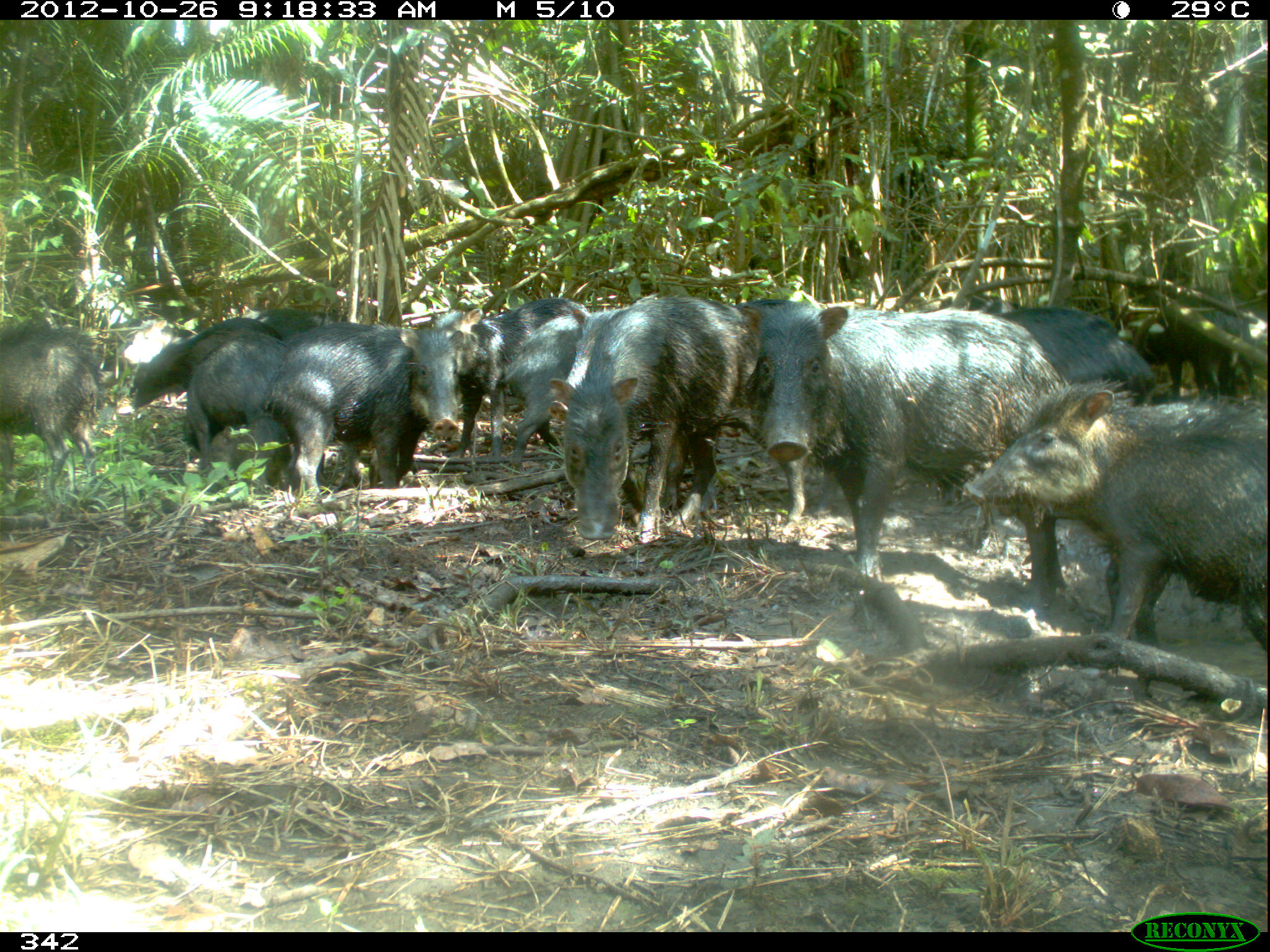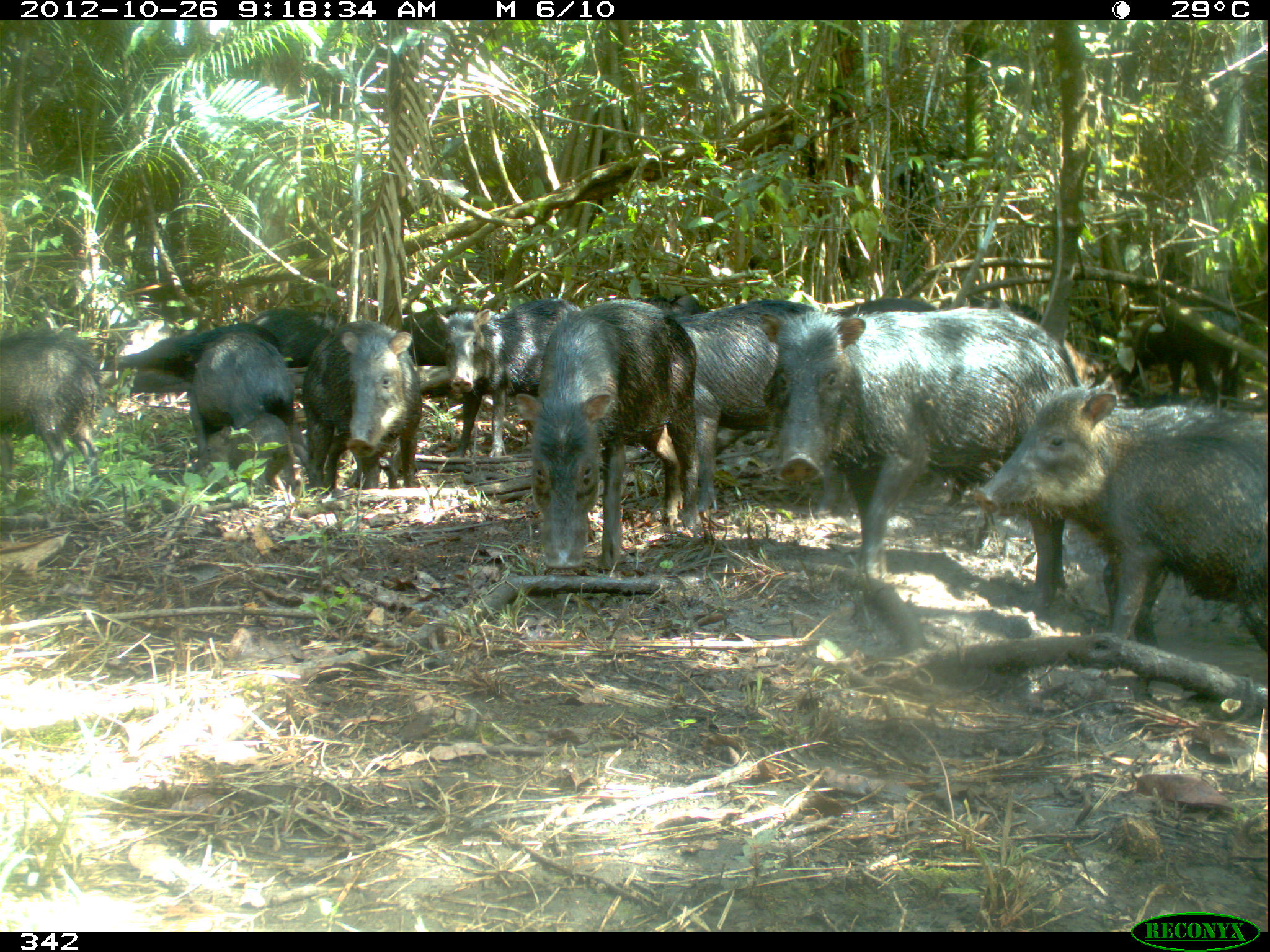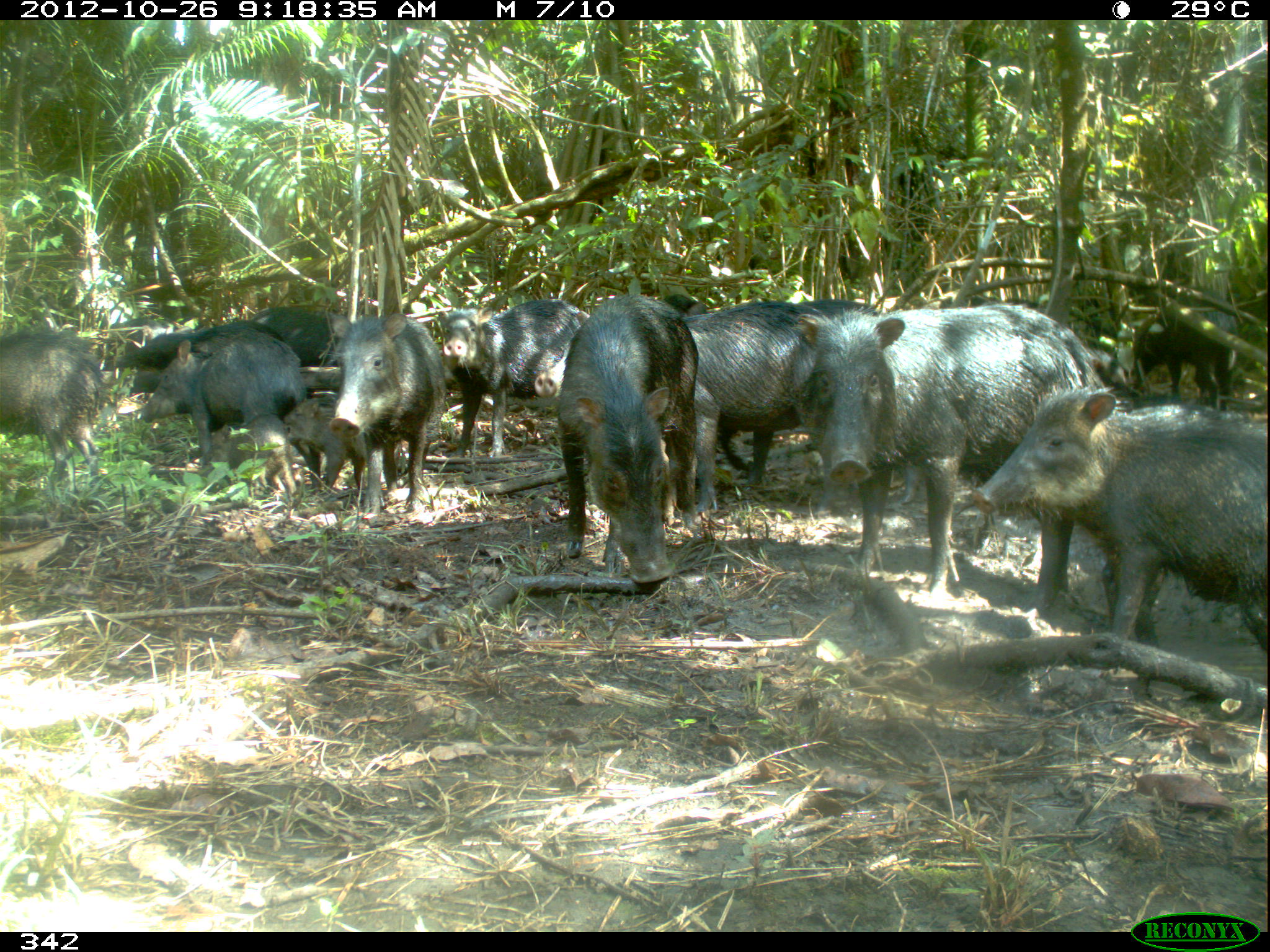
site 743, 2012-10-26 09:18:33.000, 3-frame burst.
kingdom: Animalia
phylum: Chordata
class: Mammalia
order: Artiodactyla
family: Tayassuidae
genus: Tayassu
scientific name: Tayassu pecari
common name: white-lipped peccary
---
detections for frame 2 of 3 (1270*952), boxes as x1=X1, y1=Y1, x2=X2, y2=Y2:
tayassu pecari: x1=972, y1=382, x2=1270, y2=673; x1=779, y1=307, x2=985, y2=594; x1=531, y1=297, x2=689, y2=569; x1=679, y1=297, x2=820, y2=528; x1=448, y1=297, x2=580, y2=457; x1=303, y1=317, x2=422, y2=491; x1=183, y1=331, x2=317, y2=485; x1=0, y1=326, x2=106, y2=507; x1=1111, y1=311, x2=1245, y2=402; x1=112, y1=319, x2=277, y2=377; x1=191, y1=419, x2=289, y2=494; x1=247, y1=305, x2=341, y2=372; x1=829, y1=291, x2=945, y2=343; x1=396, y1=303, x2=493, y2=363; x1=1068, y1=280, x2=1132, y2=357; x1=647, y1=287, x2=712, y2=327; x1=990, y1=294, x2=1051, y2=329